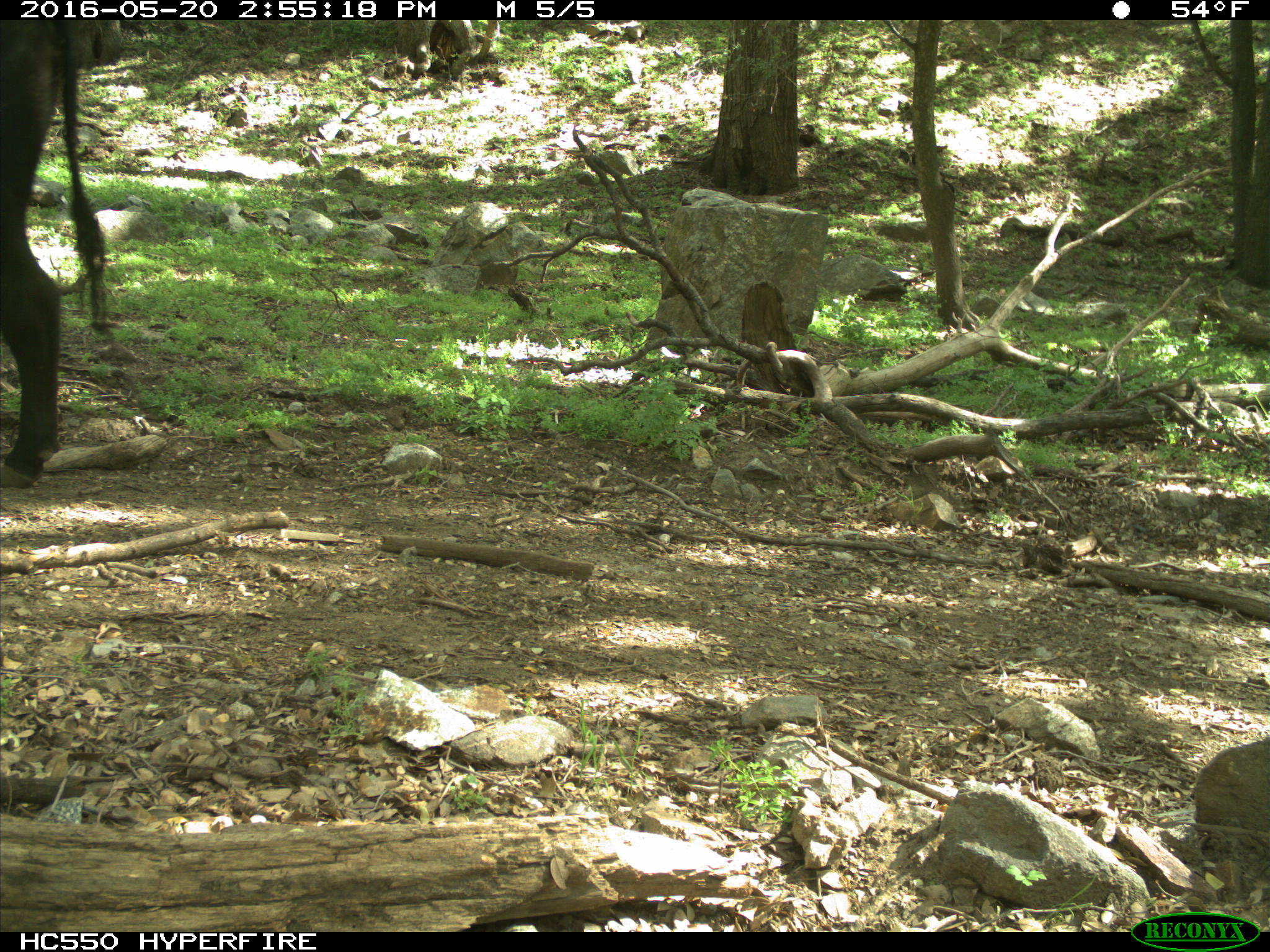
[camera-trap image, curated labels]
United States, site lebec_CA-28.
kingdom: Animalia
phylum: Chordata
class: Mammalia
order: Artiodactyla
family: Bovidae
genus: Bos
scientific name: Bos taurus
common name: domestic cow